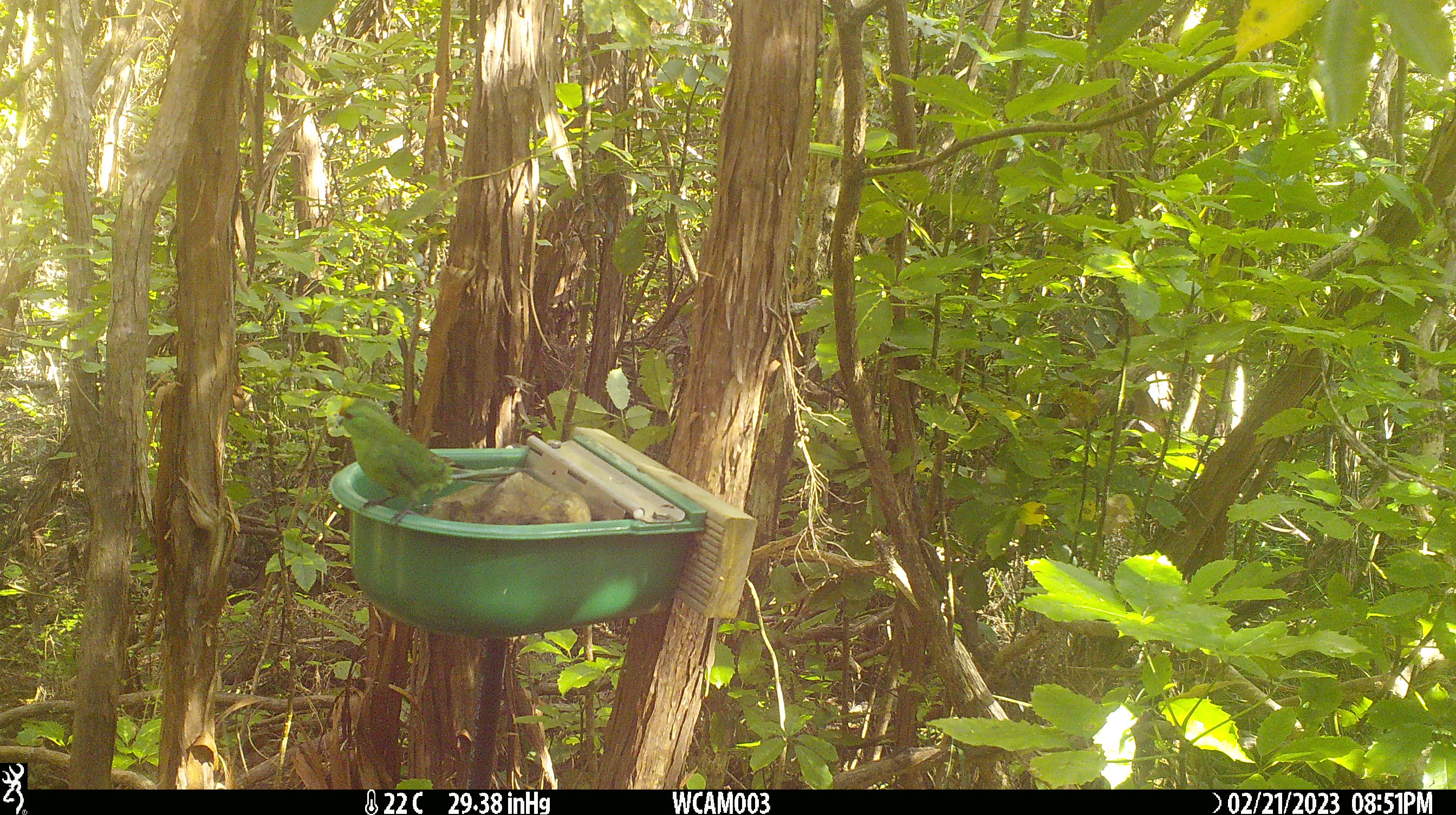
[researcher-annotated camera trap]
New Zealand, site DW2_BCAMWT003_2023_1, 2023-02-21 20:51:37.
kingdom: Animalia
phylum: Chordata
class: Aves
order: Psittaciformes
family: Psittaculidae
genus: Cyanoramphus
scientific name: Cyanoramphus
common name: parakeet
Parakeet (Cyanoramphus).